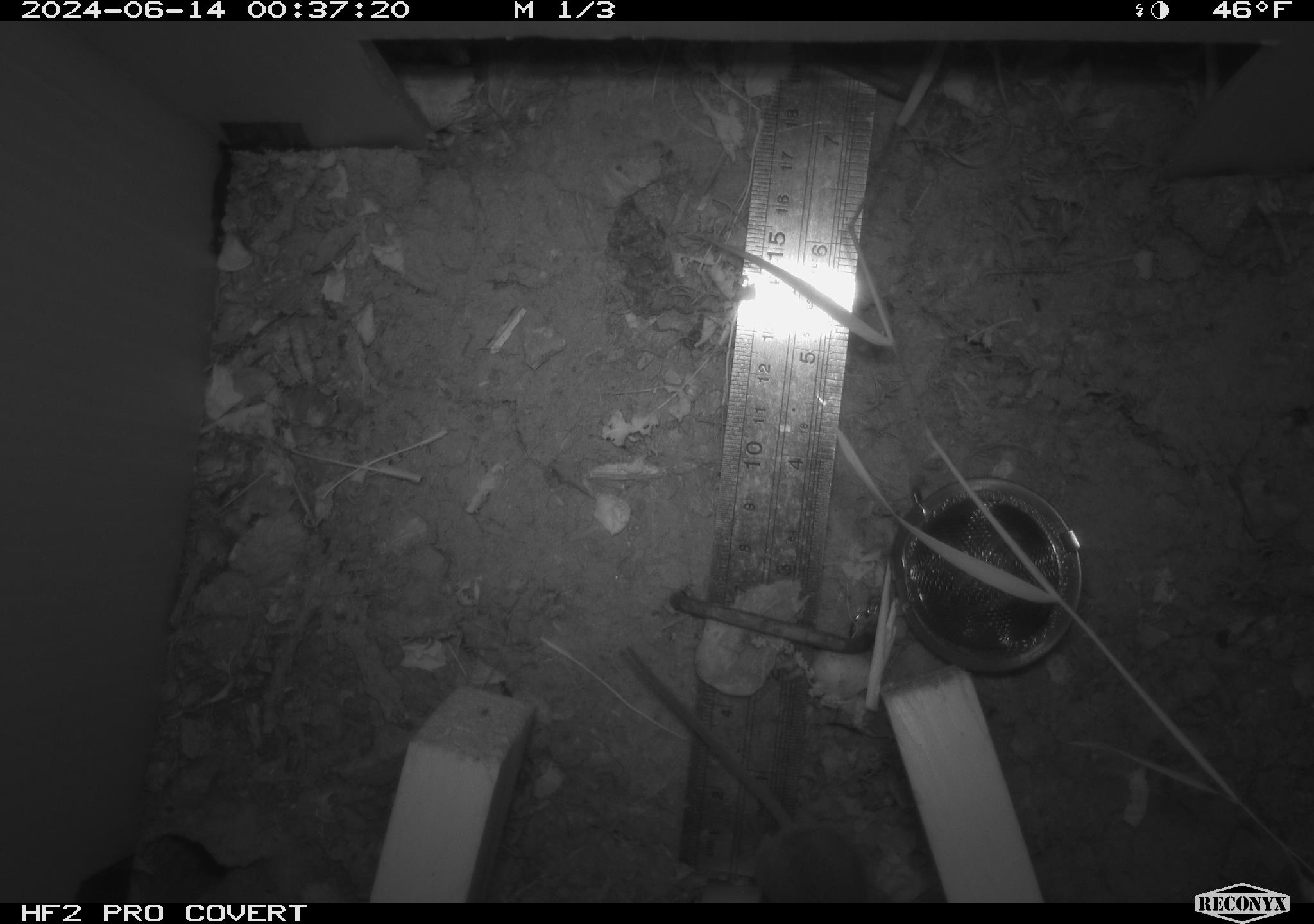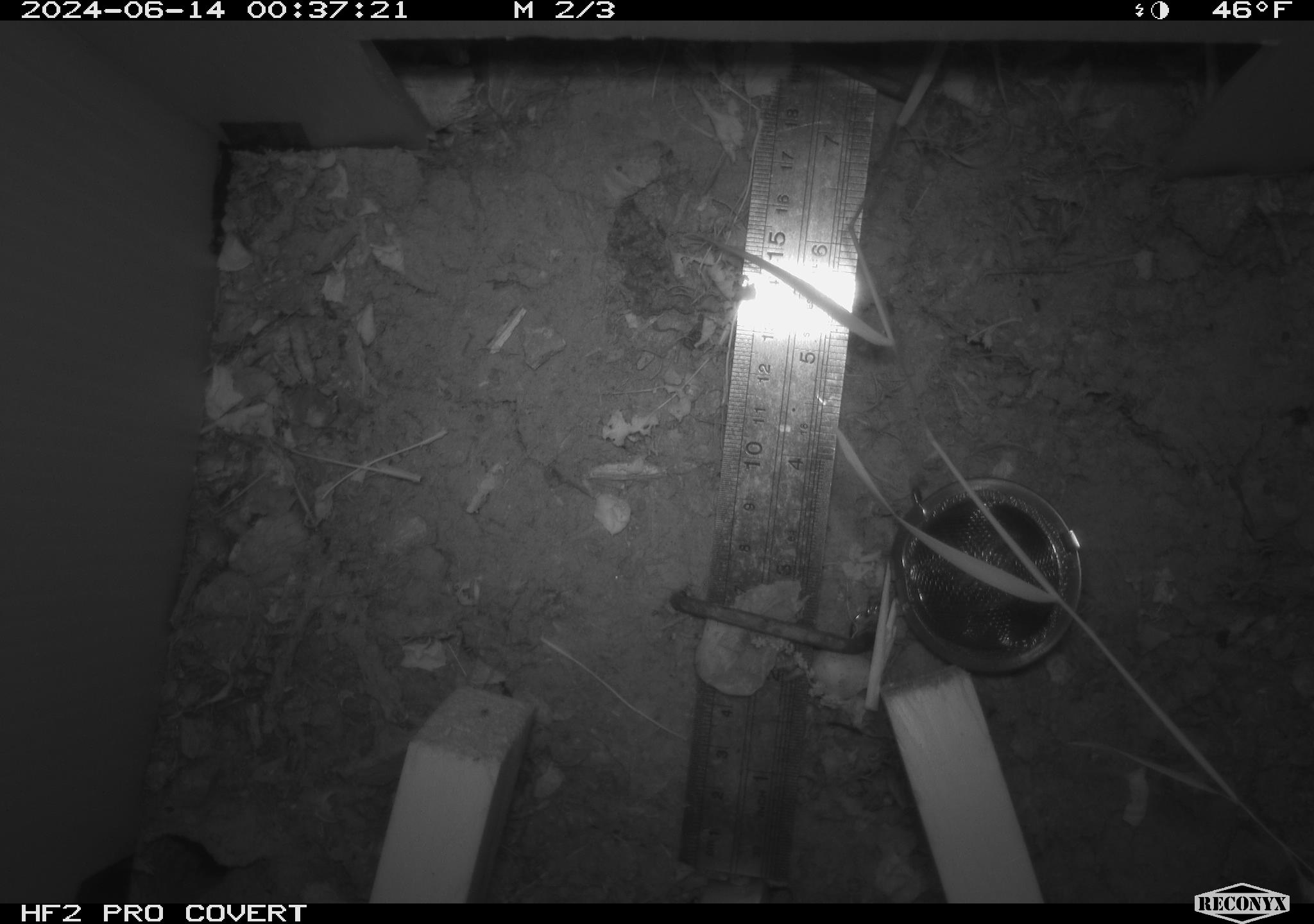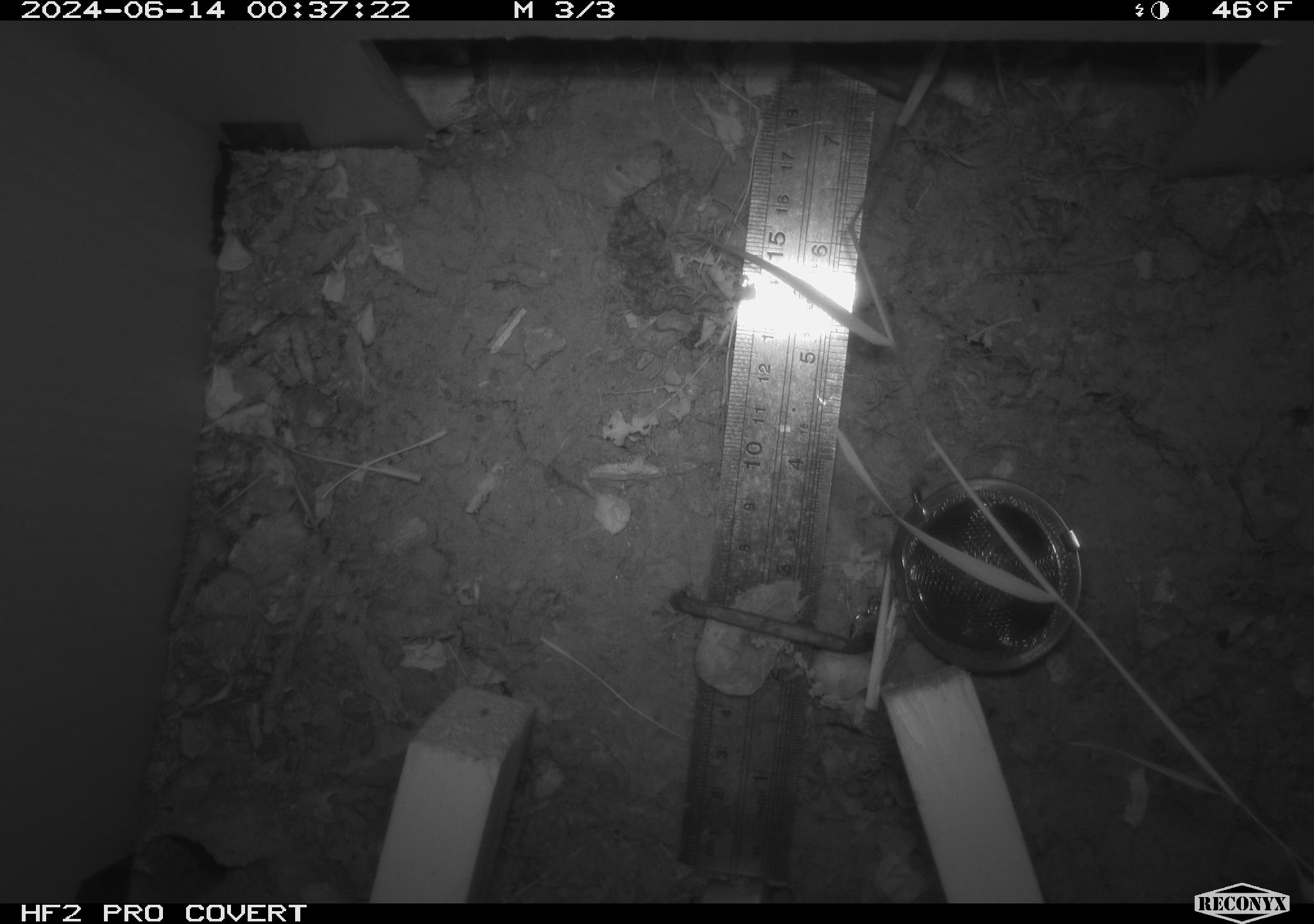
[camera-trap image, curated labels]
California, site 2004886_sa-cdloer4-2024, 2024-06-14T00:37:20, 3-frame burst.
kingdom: Animalia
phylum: Chordata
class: Mammalia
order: Rodentia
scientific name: Rodentia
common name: rodent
Rodent (Rodentia).